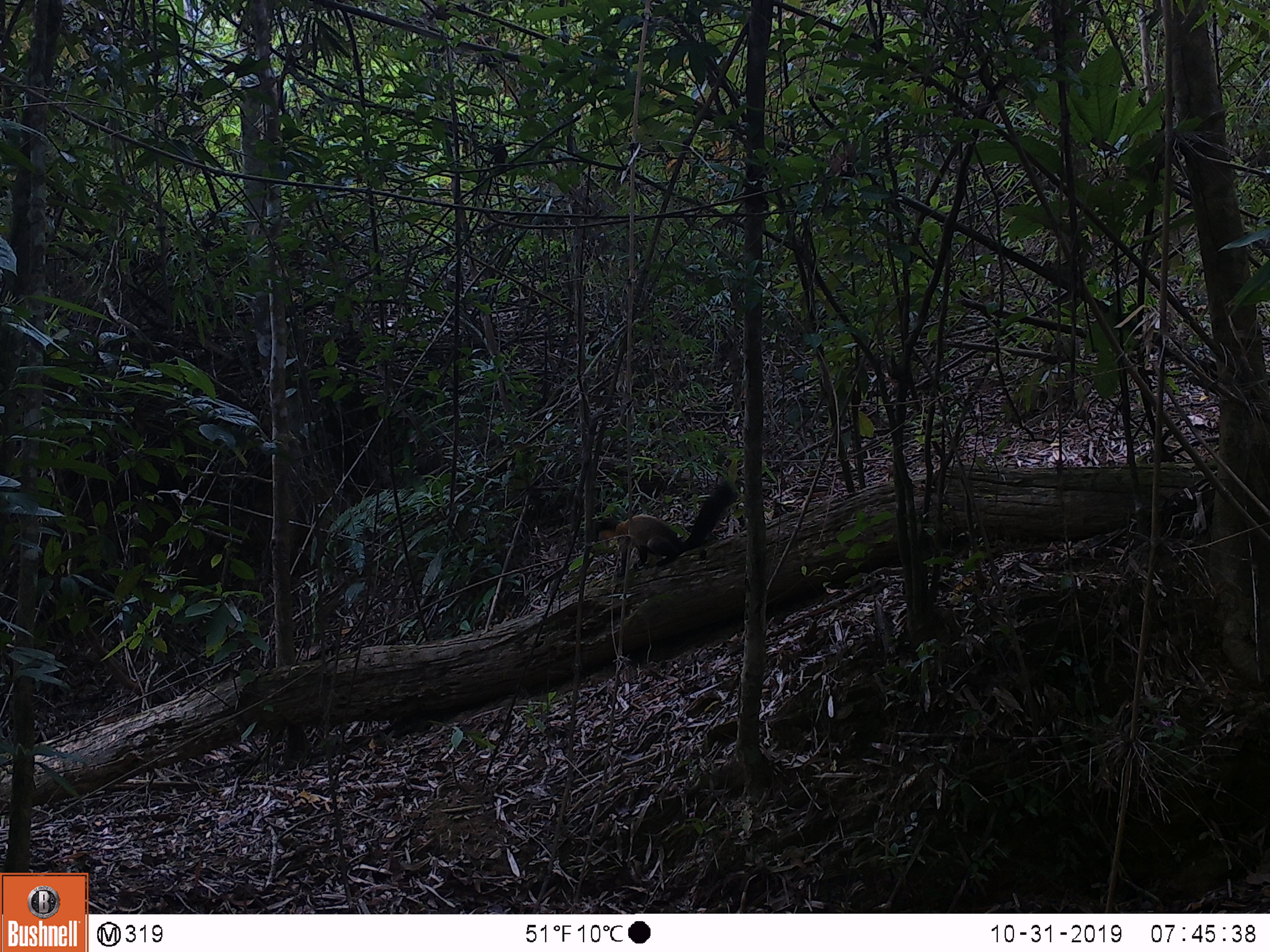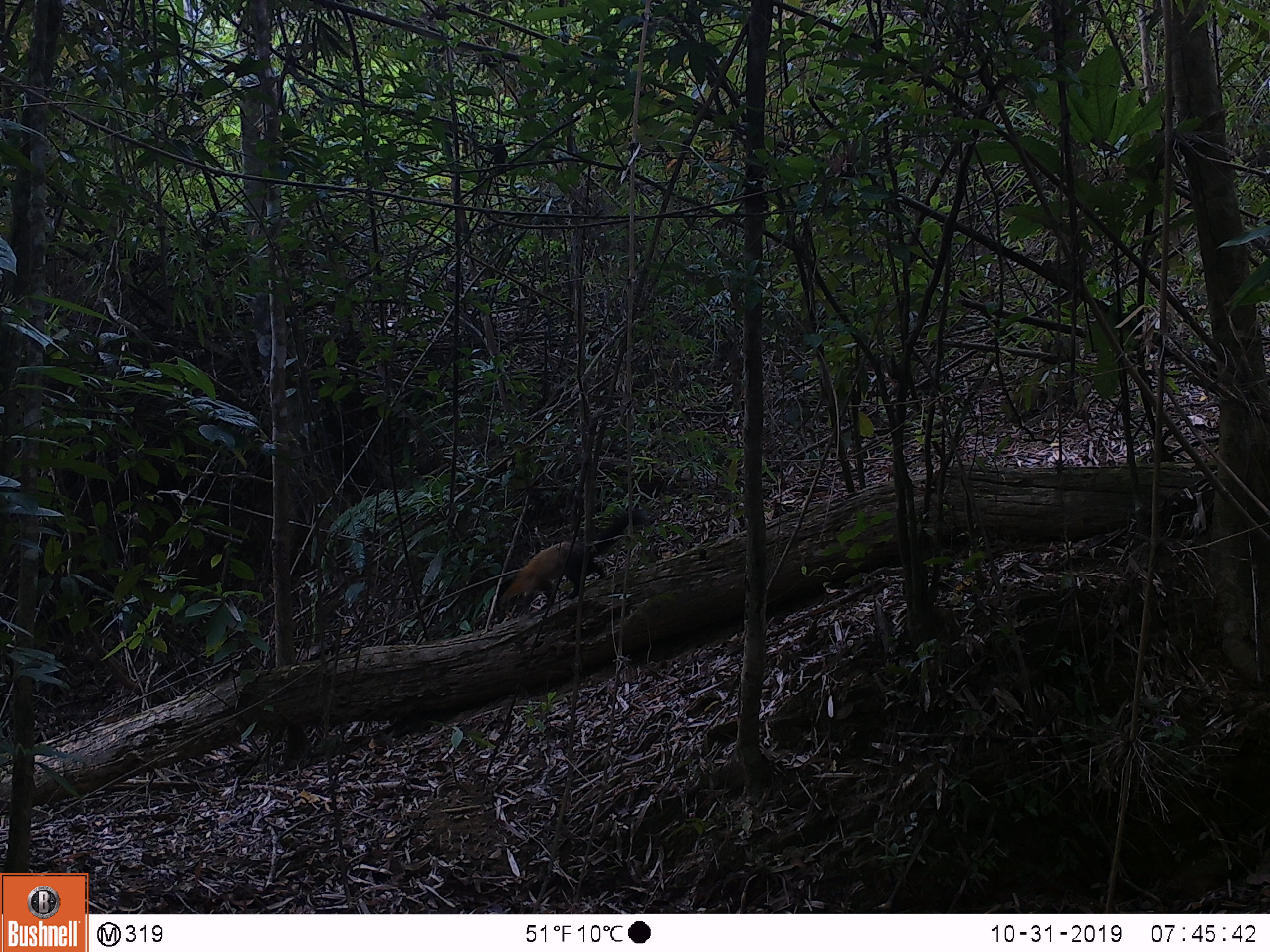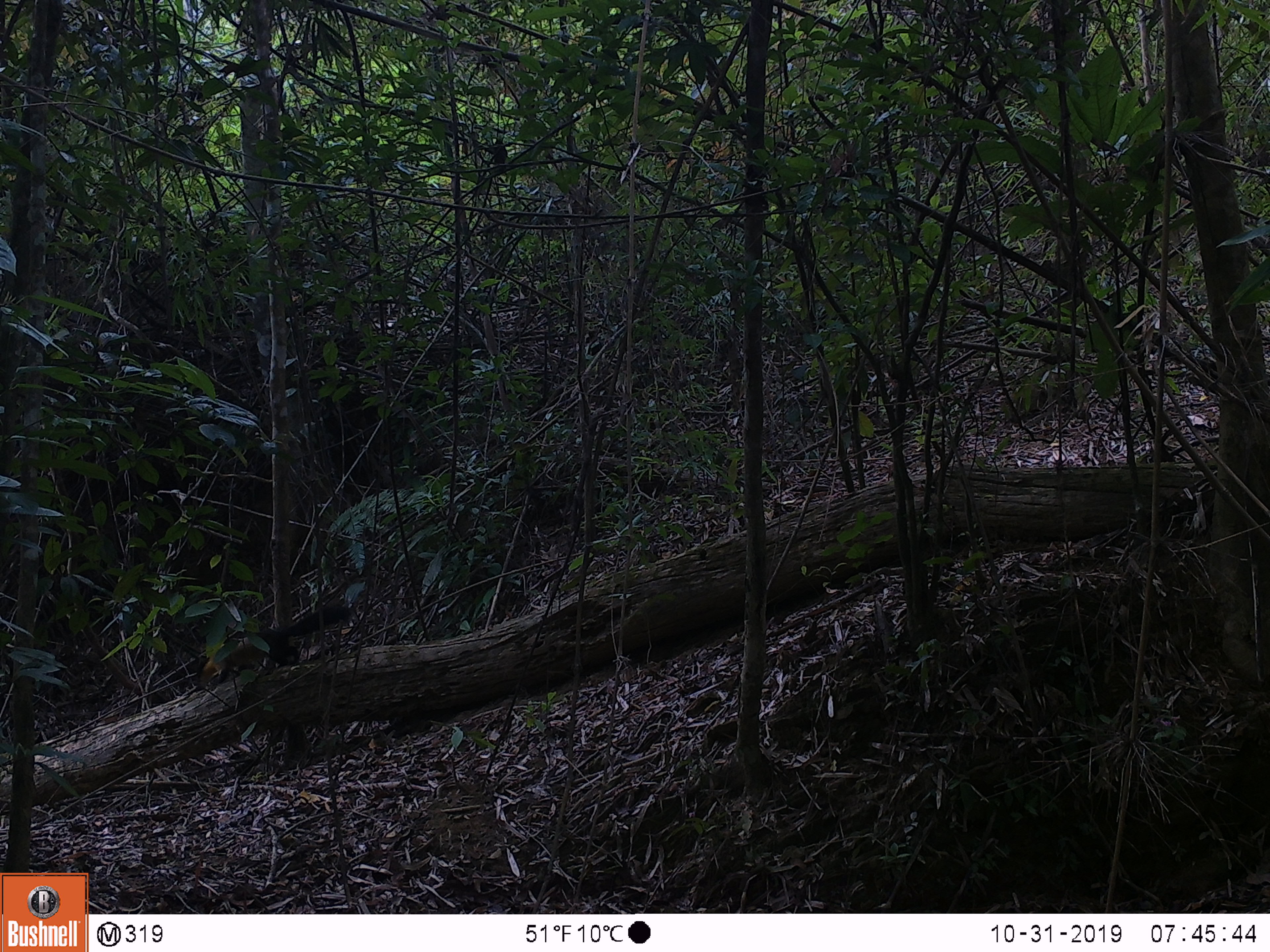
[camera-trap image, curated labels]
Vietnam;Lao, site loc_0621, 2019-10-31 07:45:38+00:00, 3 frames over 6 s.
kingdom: Animalia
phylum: Chordata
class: Mammalia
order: Carnivora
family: Mustelidae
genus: Martes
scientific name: Martes flavigula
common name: yellow-throated marten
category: yellow throated marten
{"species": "yellow throated marten (yellow-throated marten) (Martes flavigula)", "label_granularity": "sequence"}